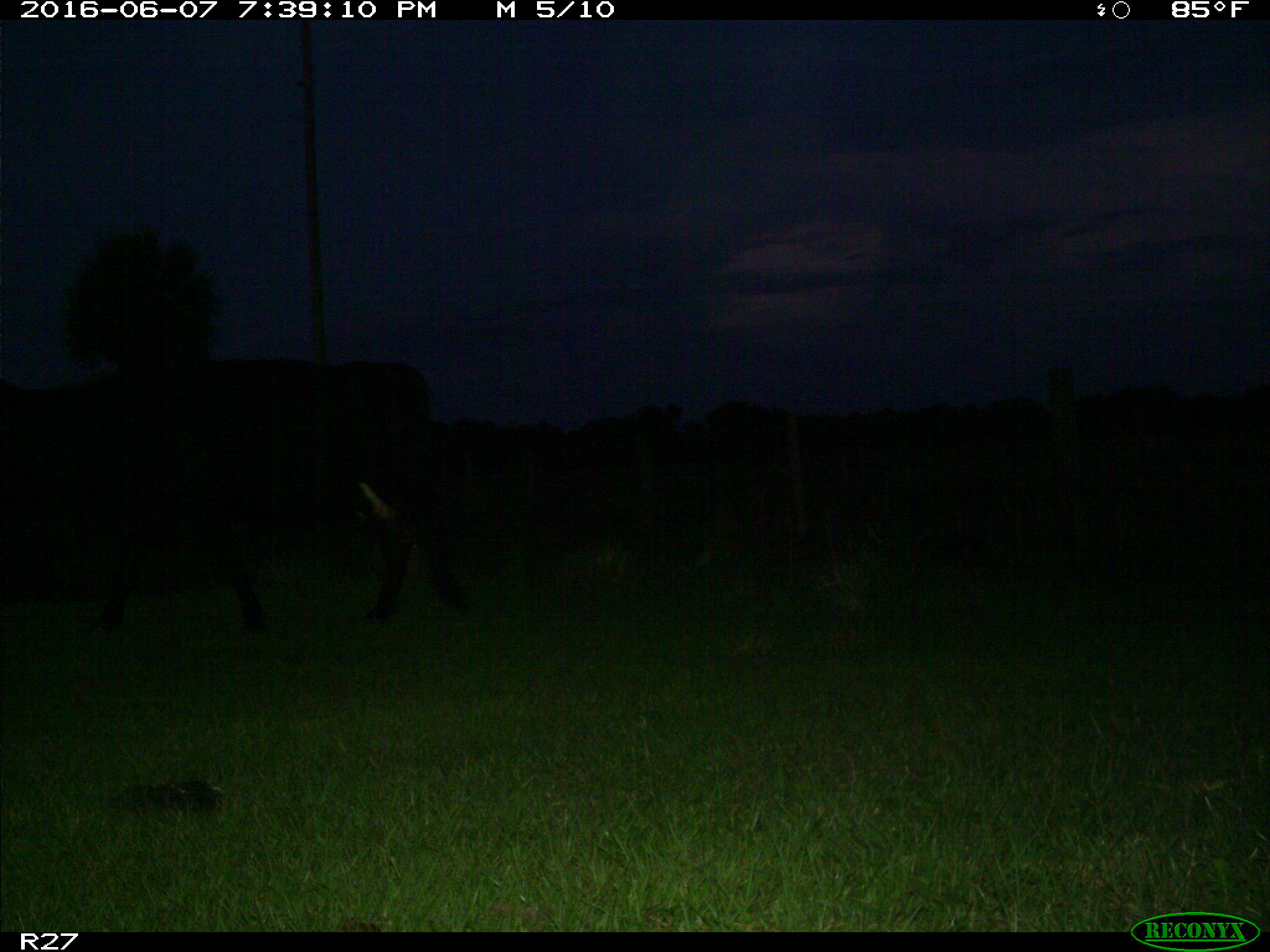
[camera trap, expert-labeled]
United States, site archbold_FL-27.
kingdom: Animalia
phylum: Chordata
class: Mammalia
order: Artiodactyla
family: Bovidae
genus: Bos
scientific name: Bos taurus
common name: domestic cow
Bos taurus (domestic cow).